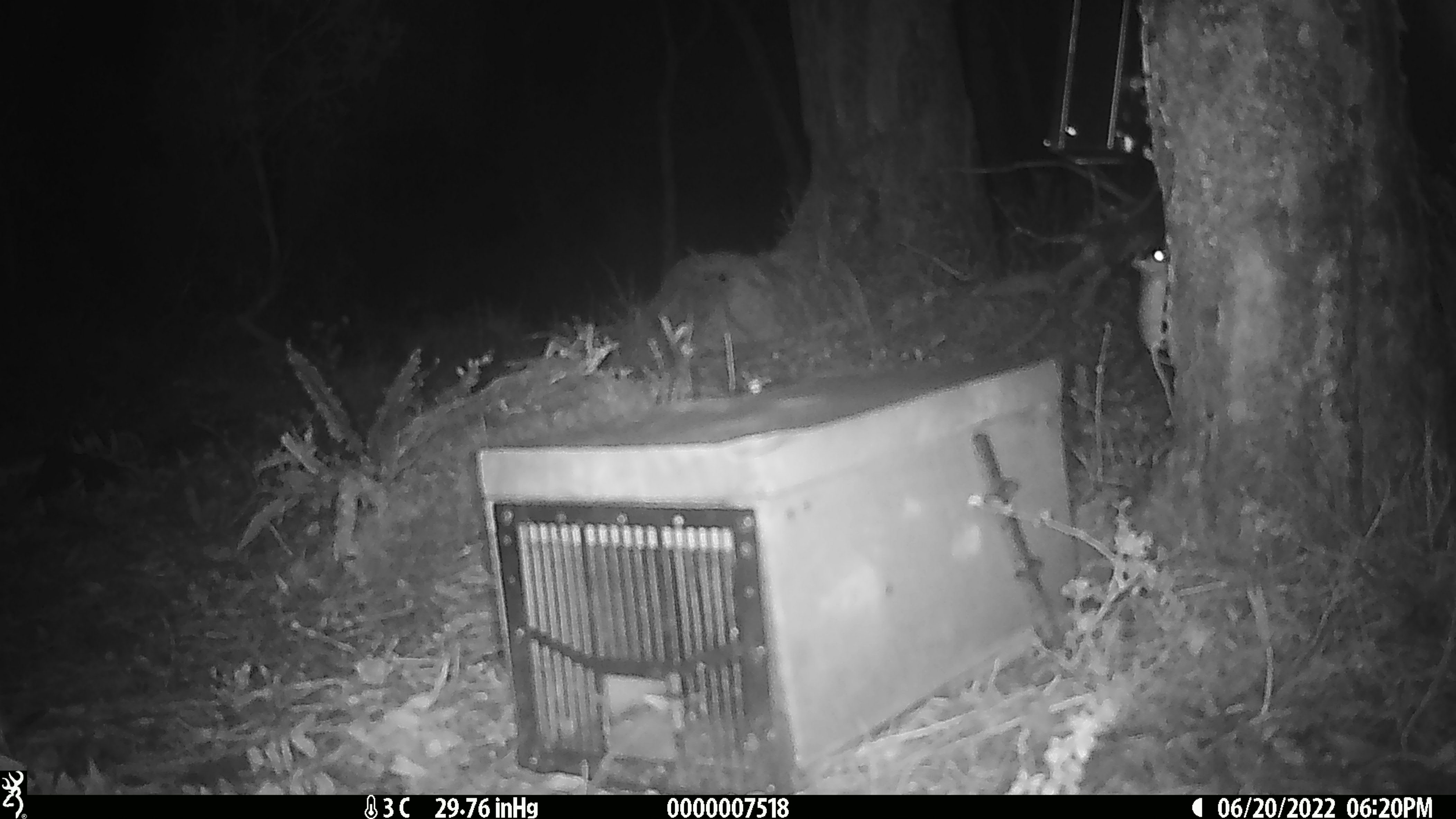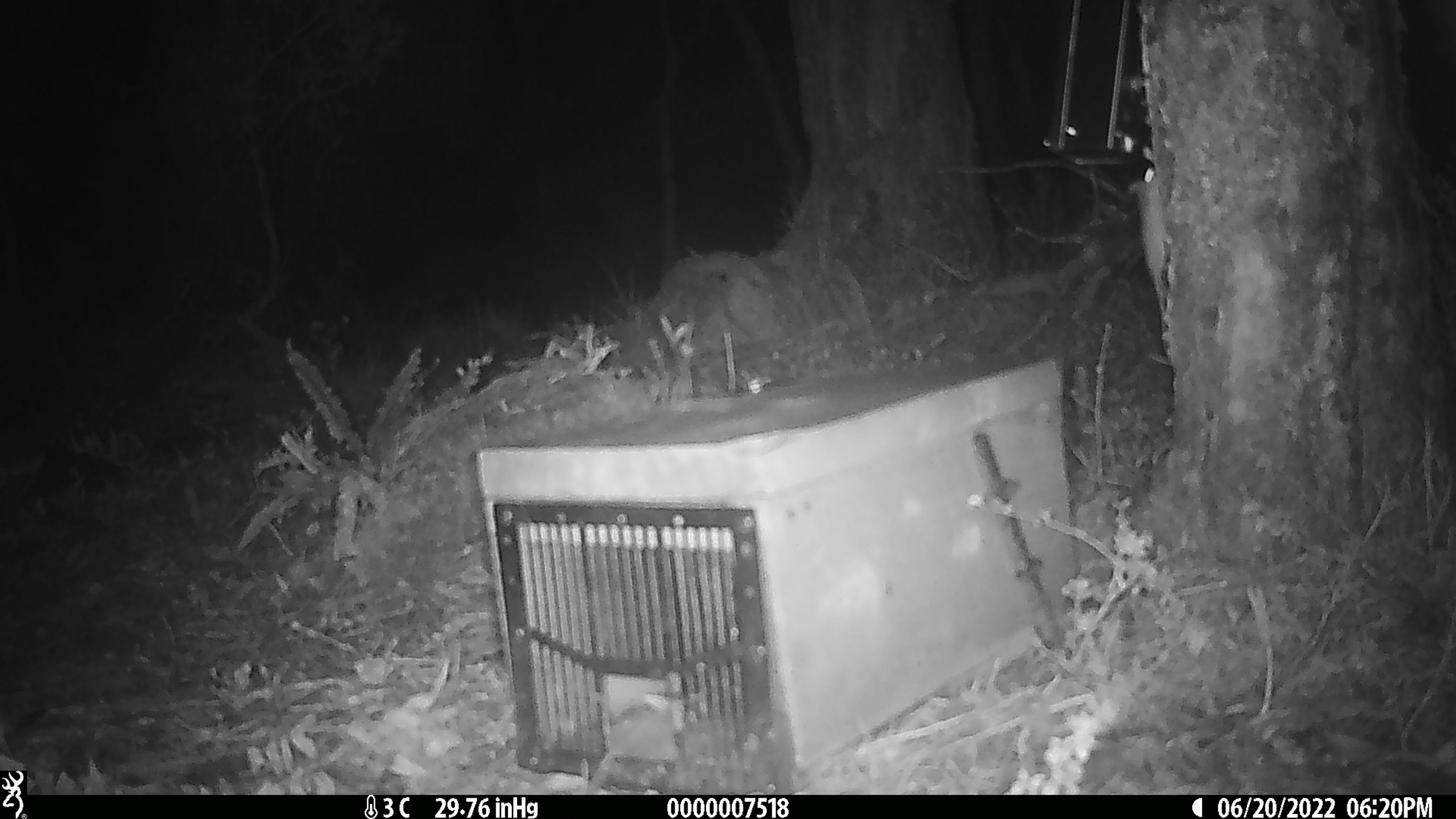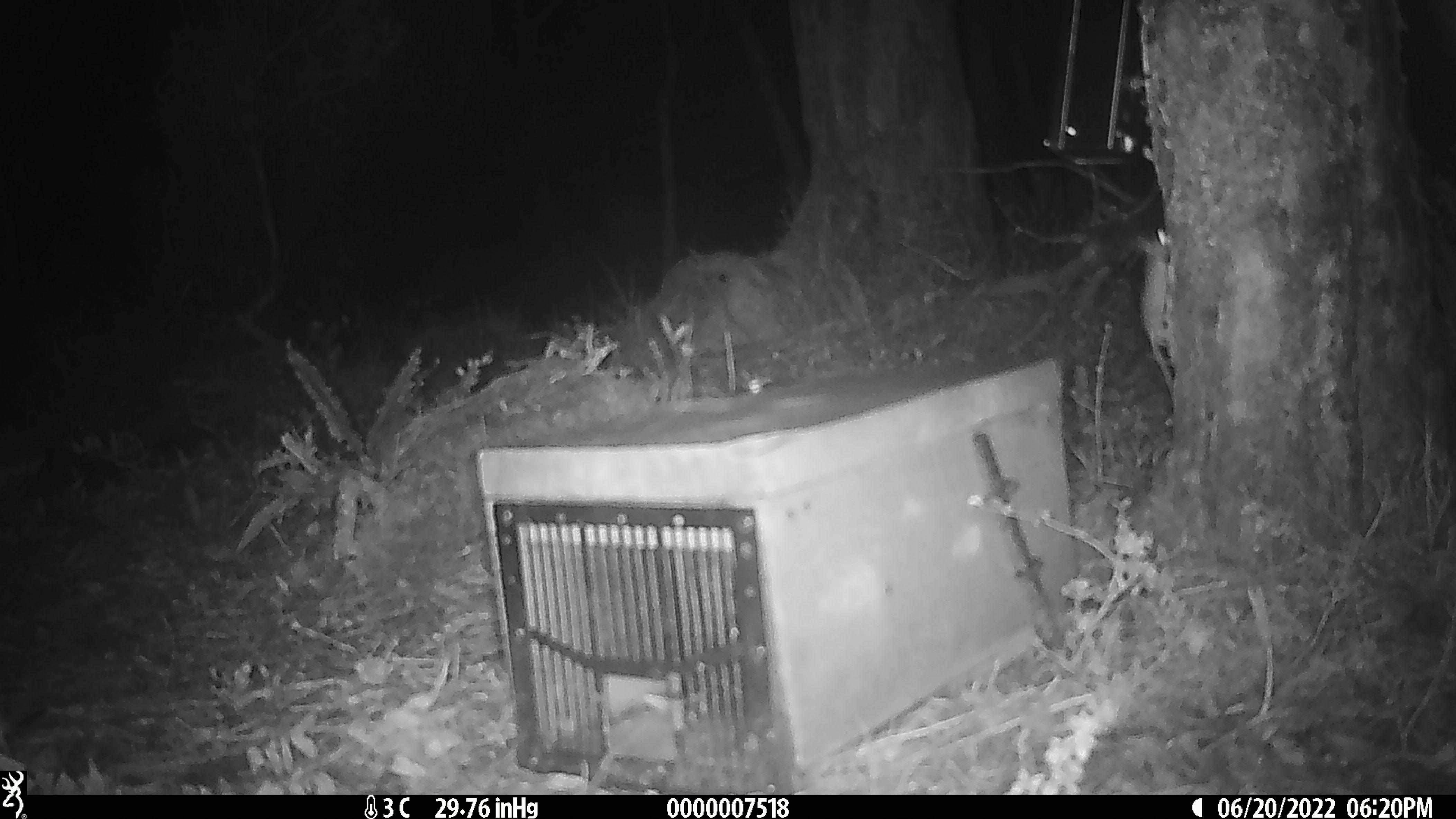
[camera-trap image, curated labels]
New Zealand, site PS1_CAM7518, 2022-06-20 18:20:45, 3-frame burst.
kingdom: Animalia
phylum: Chordata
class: Mammalia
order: Rodentia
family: Muridae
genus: Mus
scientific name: Mus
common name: mouse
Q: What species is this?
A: Mouse (Mus).